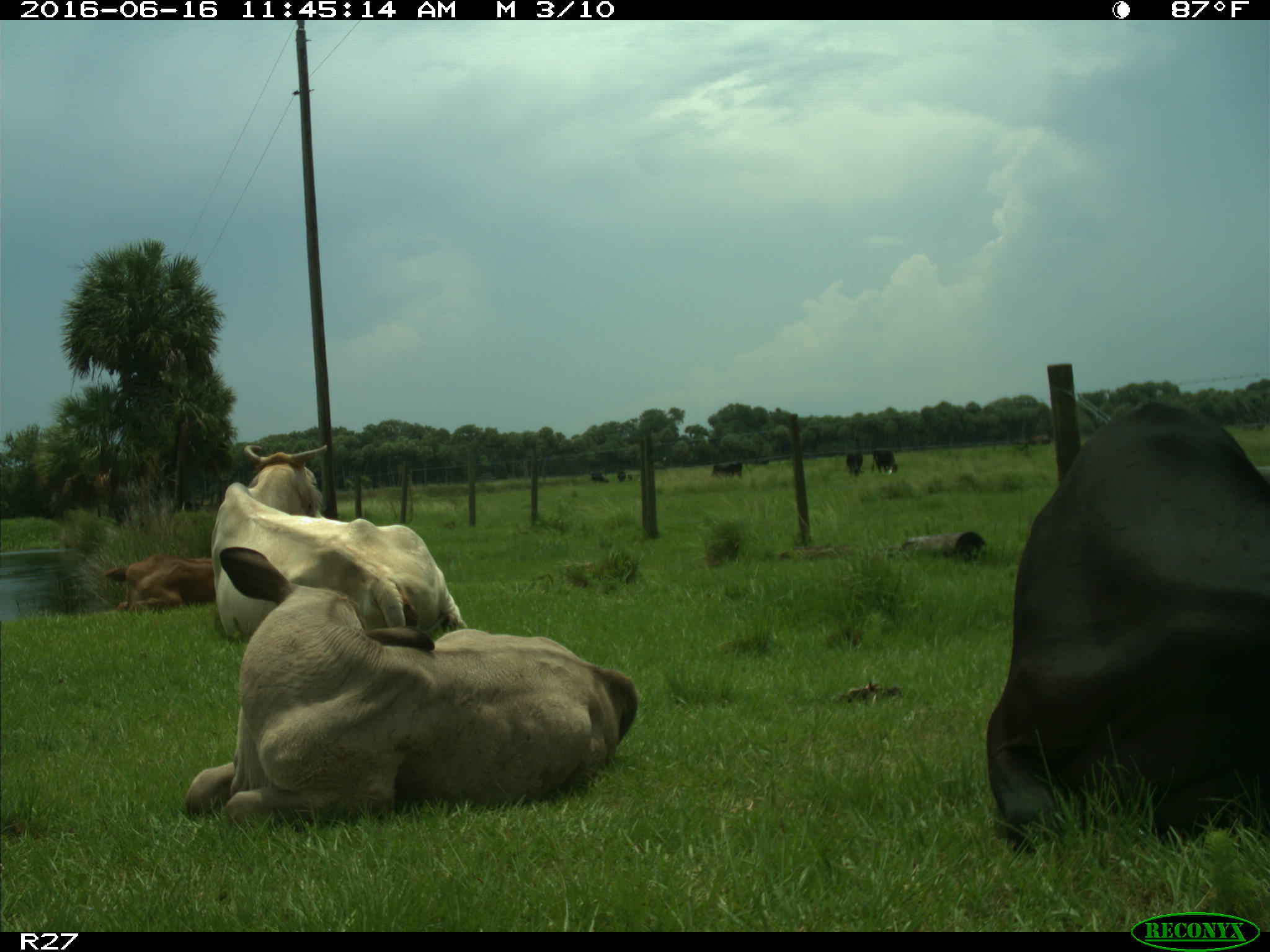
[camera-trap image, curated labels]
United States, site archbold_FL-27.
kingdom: Animalia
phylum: Chordata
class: Mammalia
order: Artiodactyla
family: Bovidae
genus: Bos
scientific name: Bos taurus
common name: domestic cow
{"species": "Bos taurus (domestic cow)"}